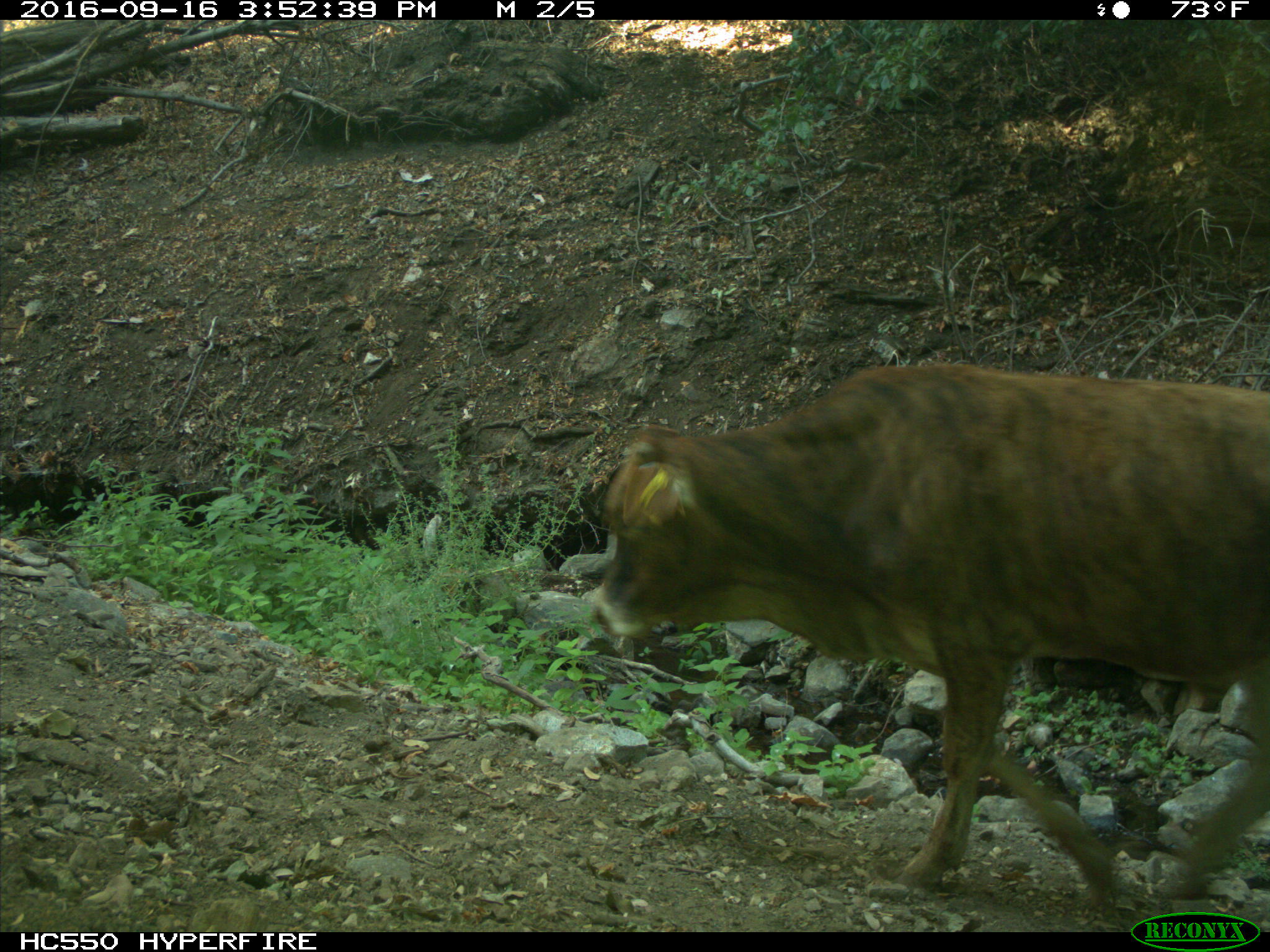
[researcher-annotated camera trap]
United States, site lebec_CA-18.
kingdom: Animalia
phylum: Chordata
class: Mammalia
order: Artiodactyla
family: Bovidae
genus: Bos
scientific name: Bos taurus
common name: domestic cow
Bos taurus (domestic cow).